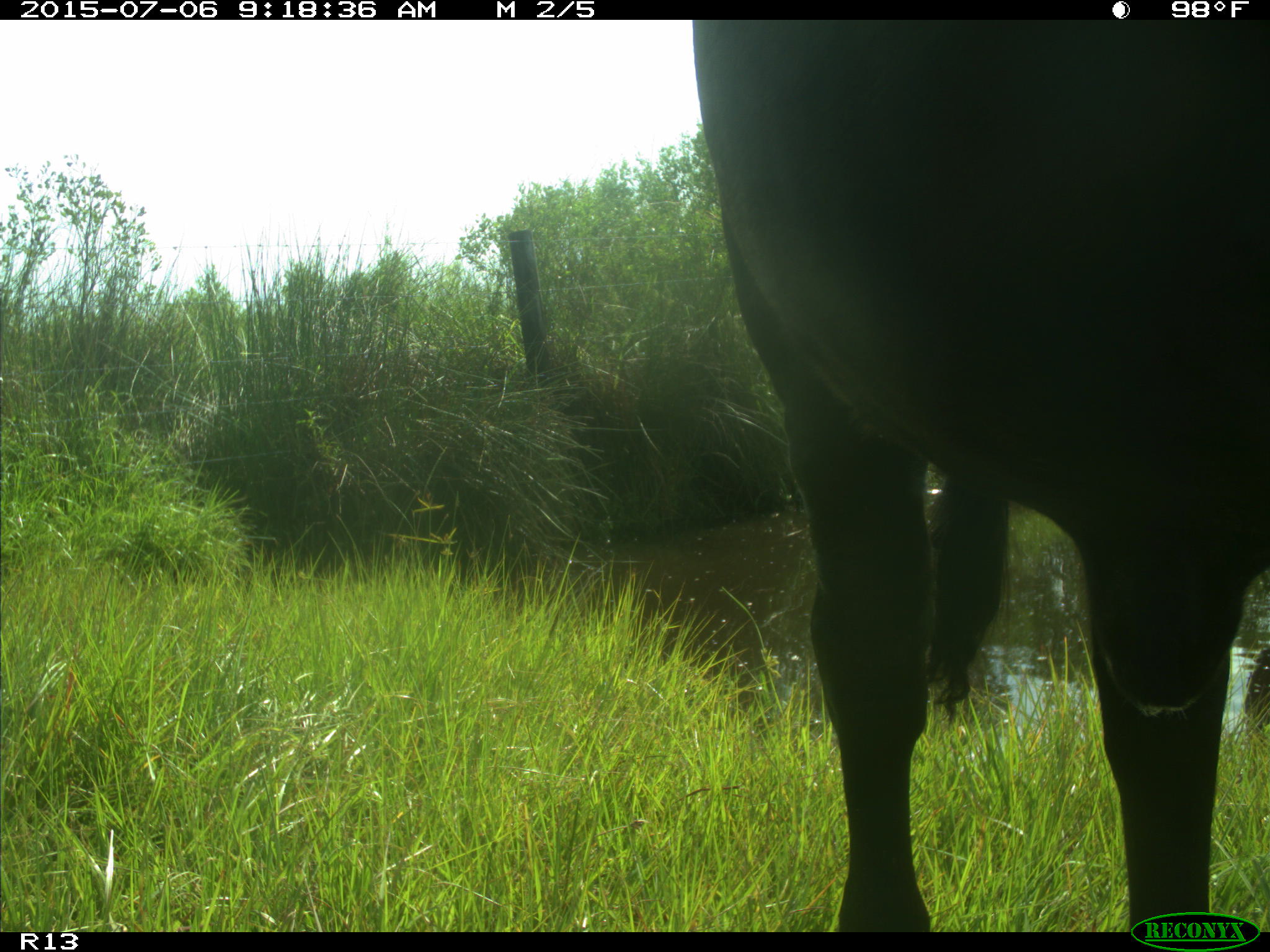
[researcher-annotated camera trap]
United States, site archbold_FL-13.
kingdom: Animalia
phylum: Chordata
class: Mammalia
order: Artiodactyla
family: Bovidae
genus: Bos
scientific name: Bos taurus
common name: domestic cow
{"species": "Bos taurus (domestic cow)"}